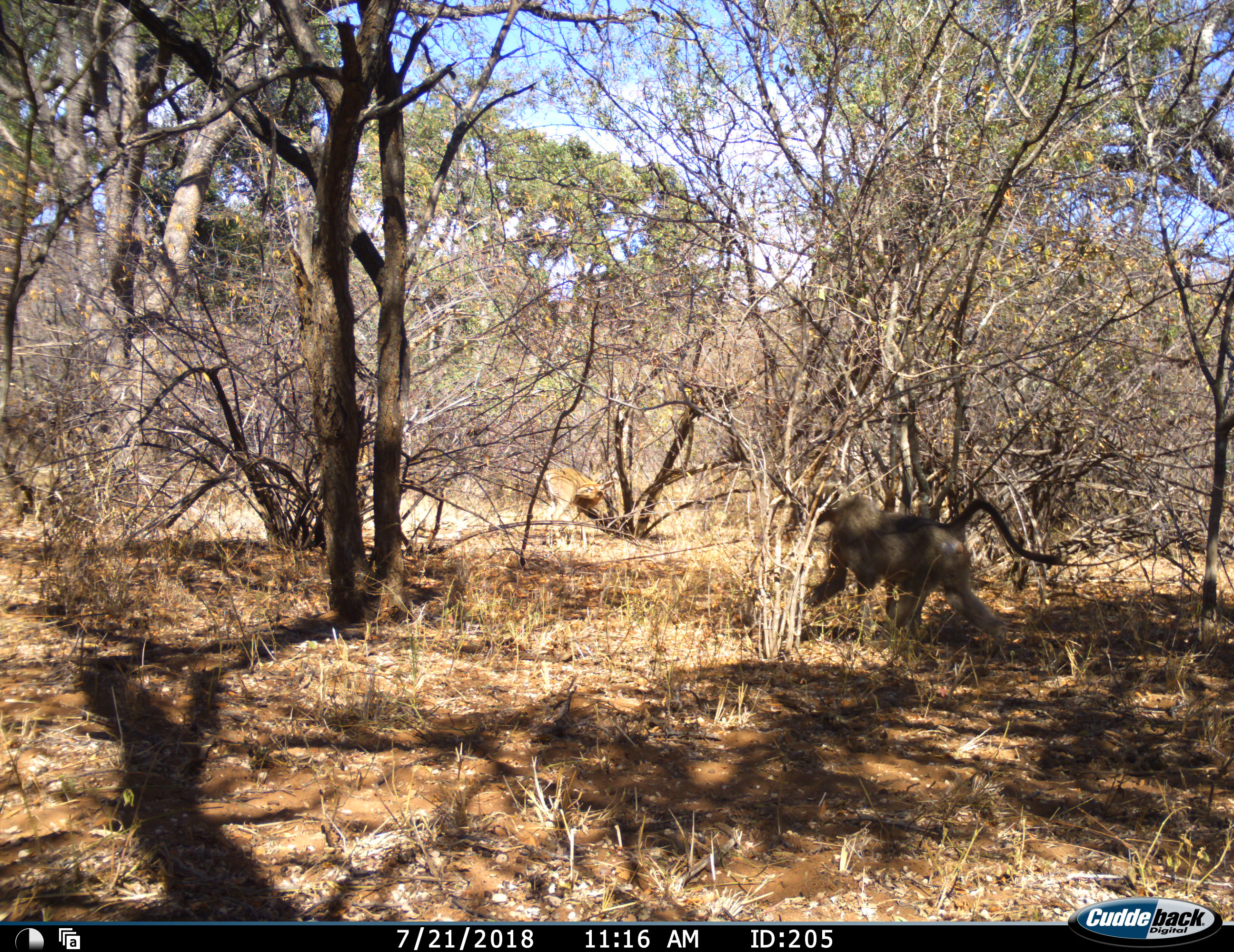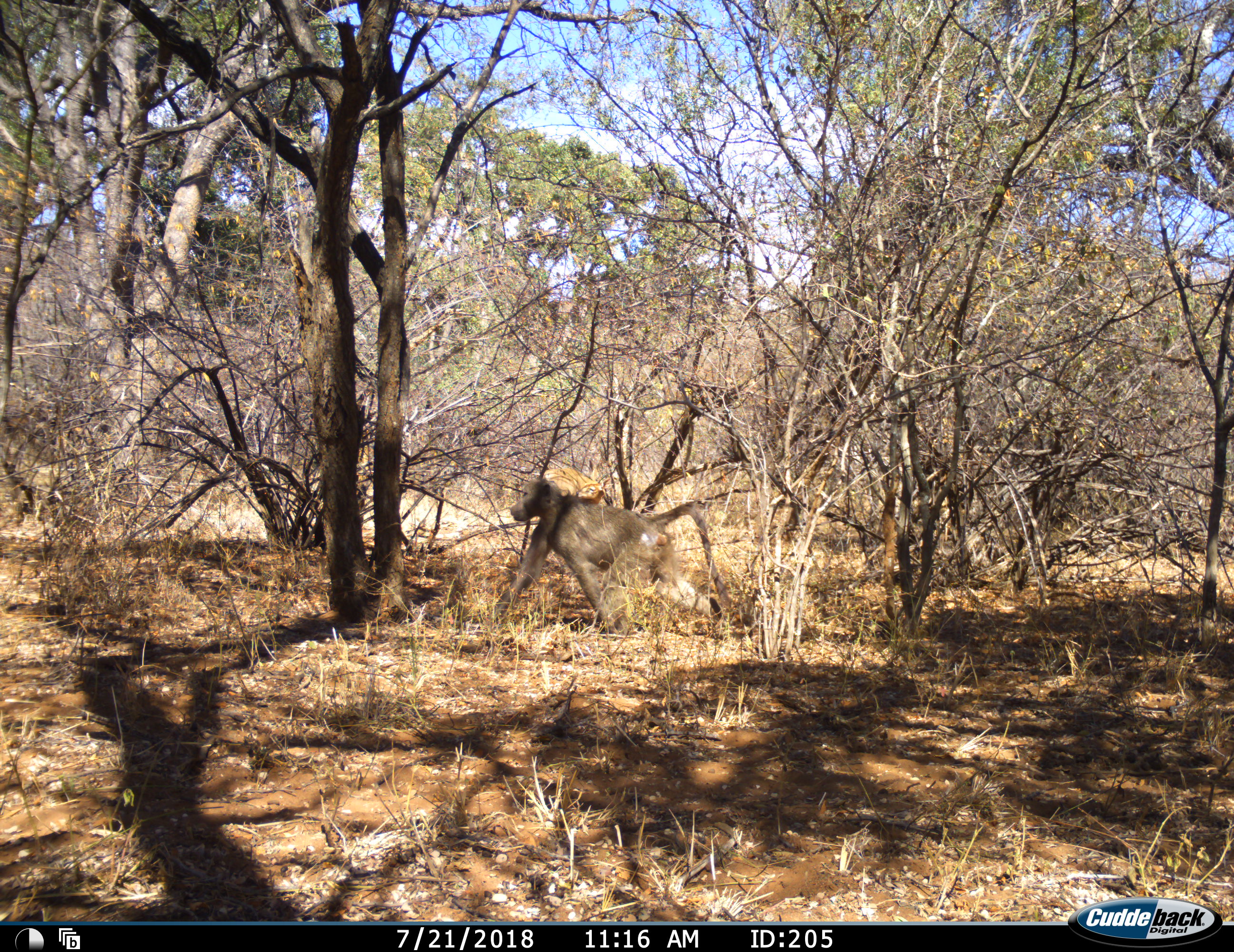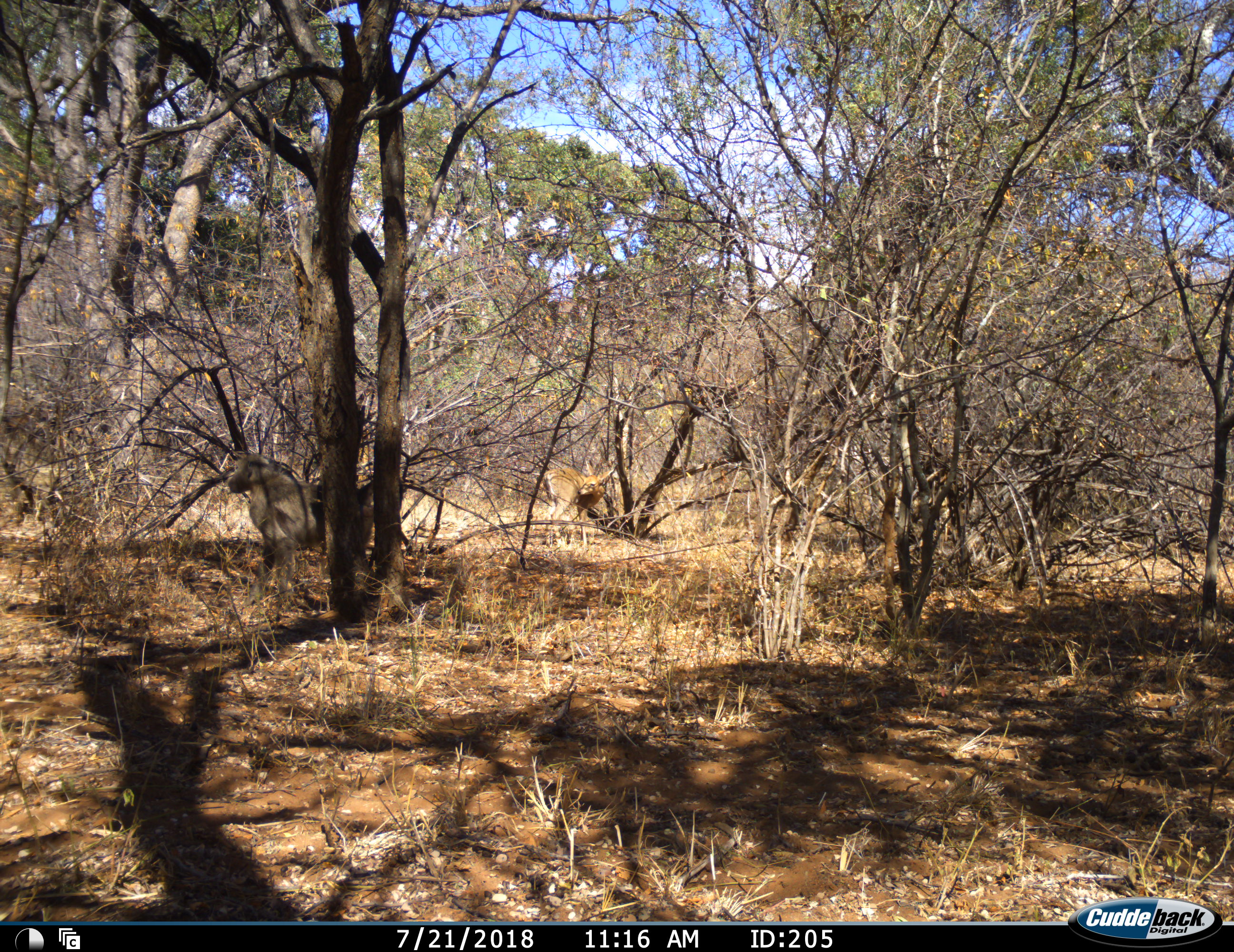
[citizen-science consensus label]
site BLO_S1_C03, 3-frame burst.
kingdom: Animalia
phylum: Chordata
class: Mammalia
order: Primates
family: Cercopithecidae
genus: Papio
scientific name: Papio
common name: baboon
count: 1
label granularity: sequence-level